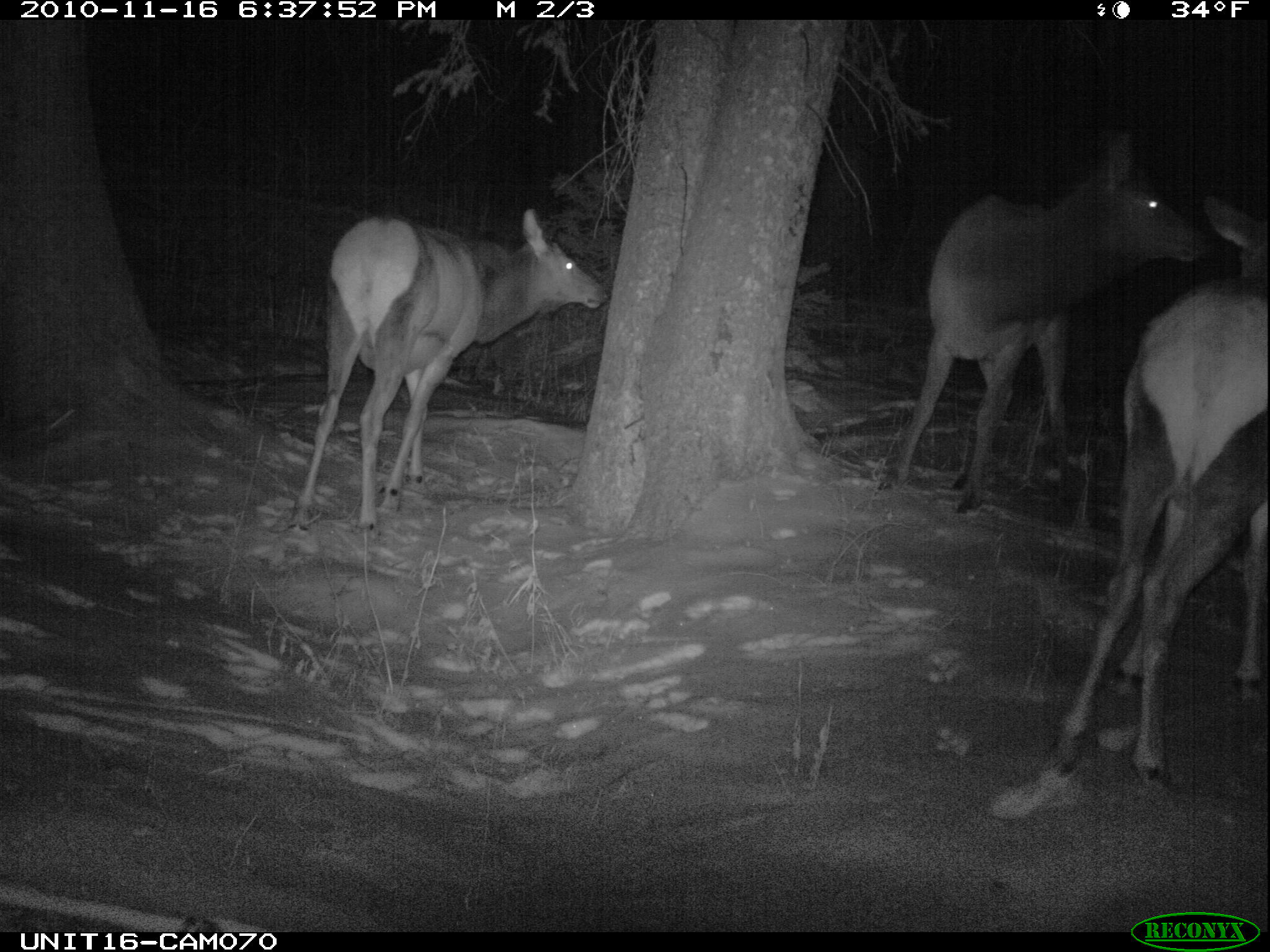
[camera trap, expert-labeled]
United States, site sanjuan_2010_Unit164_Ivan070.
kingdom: Animalia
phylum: Chordata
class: Mammalia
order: Artiodactyla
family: Cervidae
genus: Cervus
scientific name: Cervus elaphus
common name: red deer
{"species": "Cervus elaphus (red deer)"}